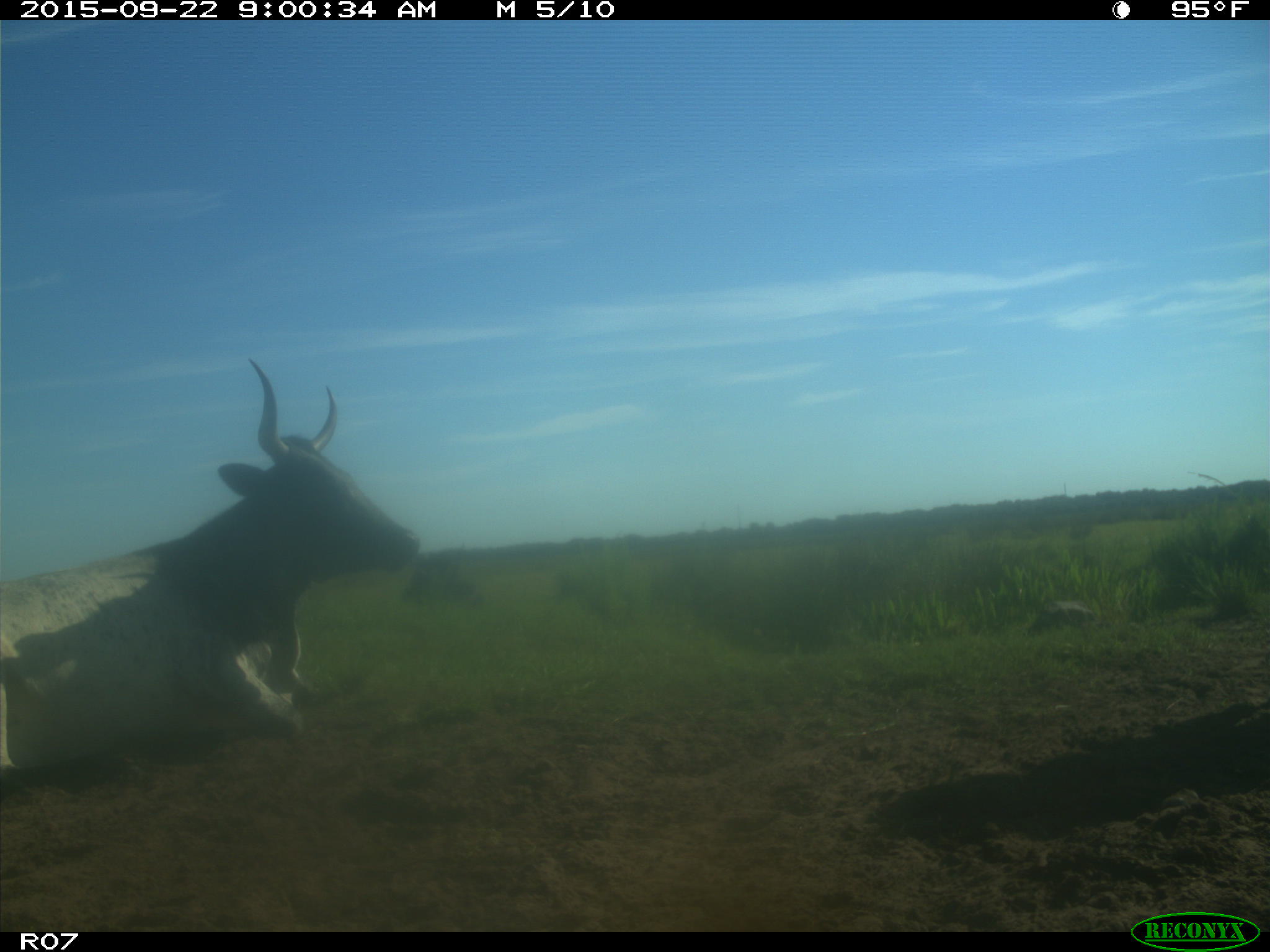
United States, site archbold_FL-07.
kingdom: Animalia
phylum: Chordata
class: Mammalia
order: Artiodactyla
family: Bovidae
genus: Bos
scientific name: Bos taurus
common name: domestic cow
Bos taurus (domestic cow).